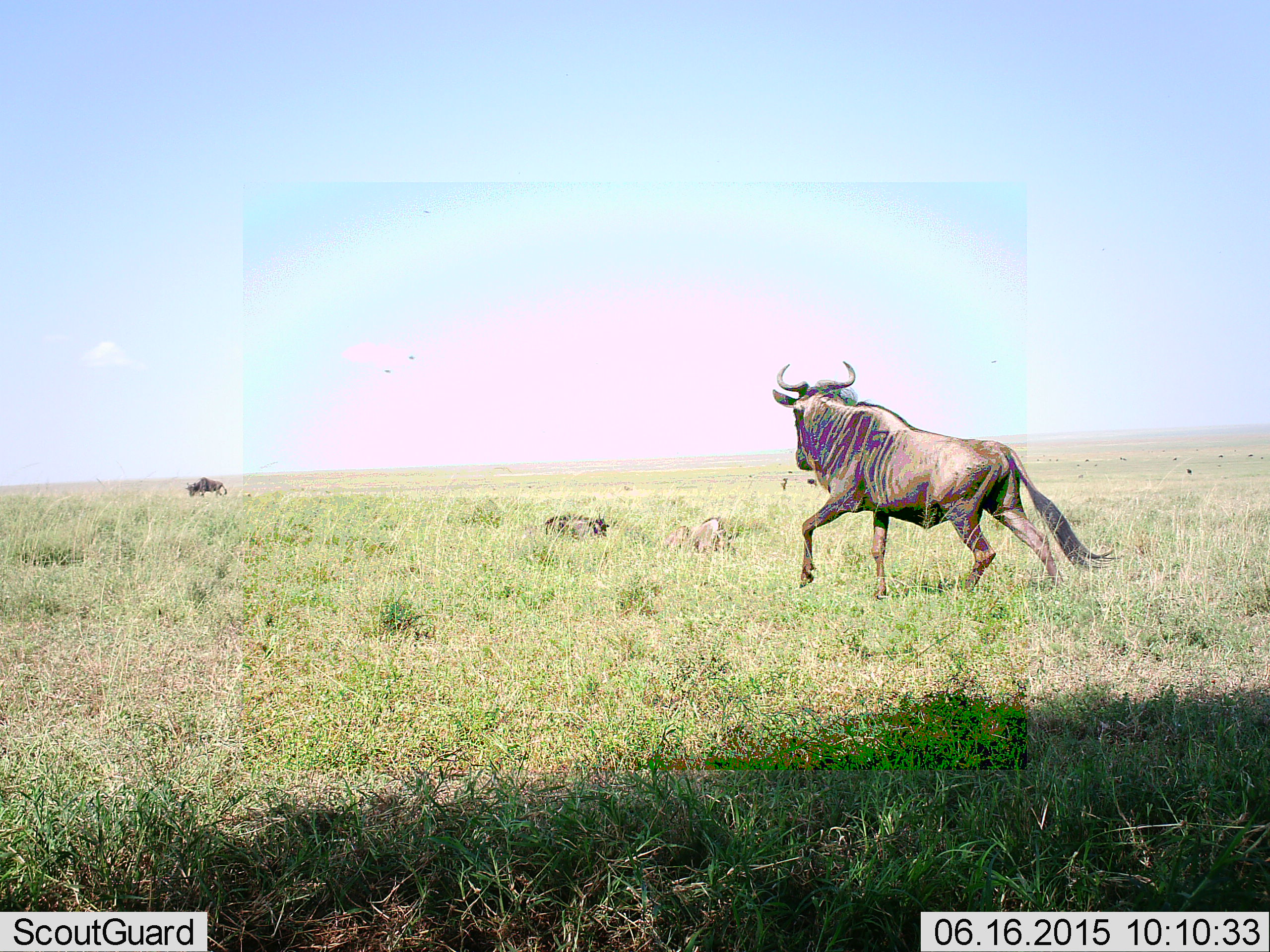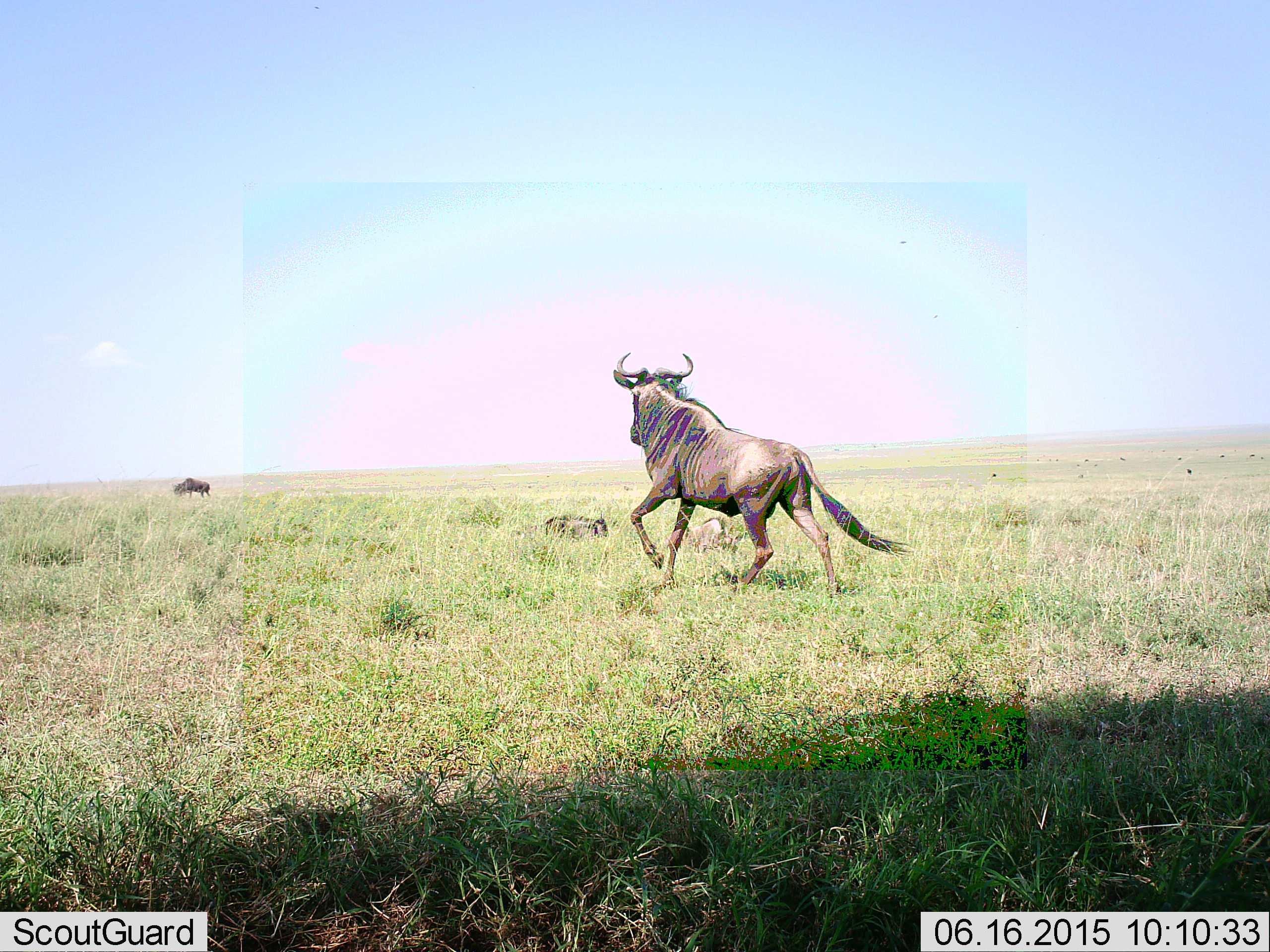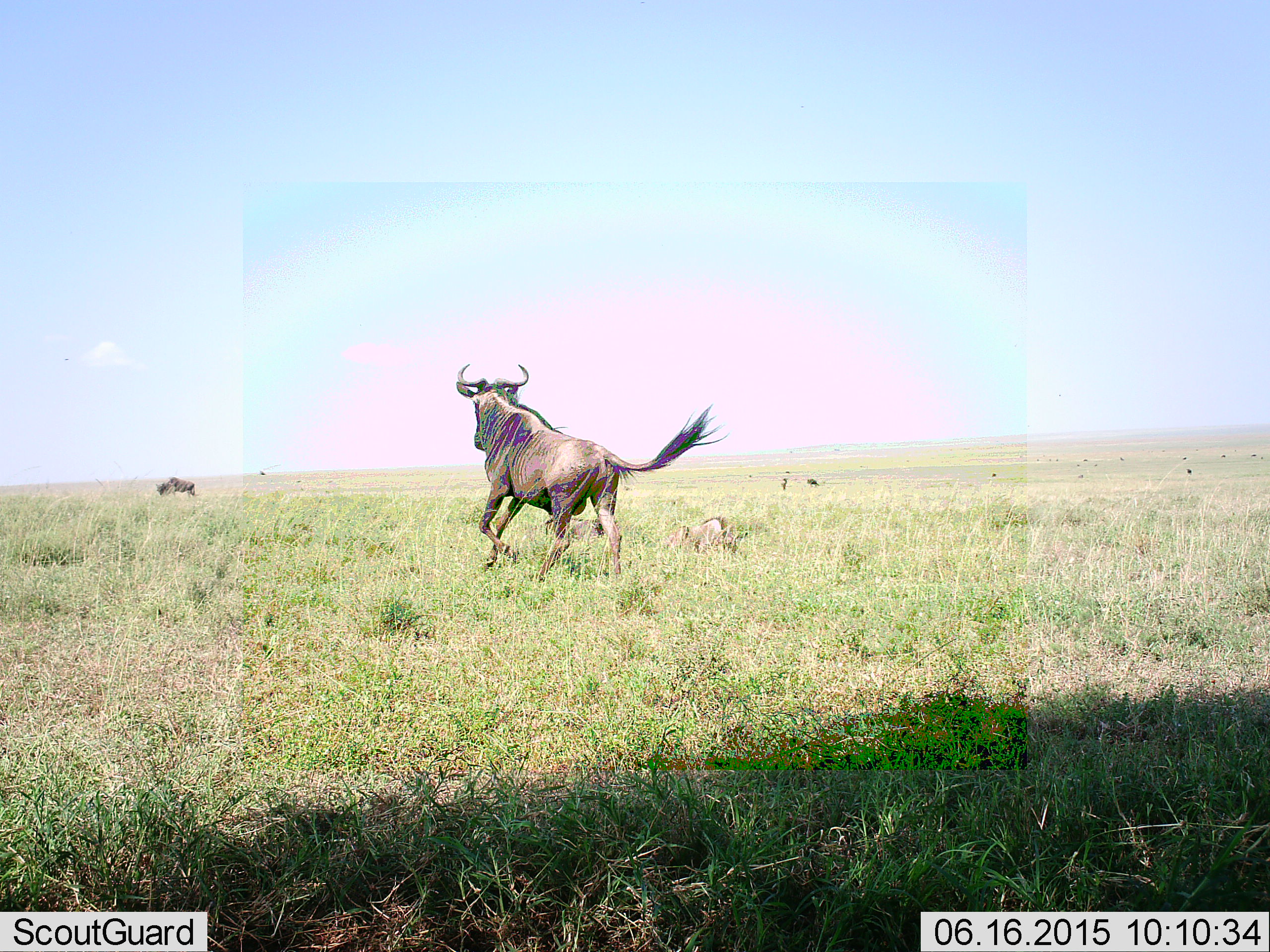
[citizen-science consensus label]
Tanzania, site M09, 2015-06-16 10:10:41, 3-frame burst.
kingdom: Animalia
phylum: Chordata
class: Mammalia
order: Artiodactyla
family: Bovidae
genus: Connochaetes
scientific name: Connochaetes taurinus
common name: blue wildebeest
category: wildebeest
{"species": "wildebeest (blue wildebeest) (Connochaetes taurinus)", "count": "4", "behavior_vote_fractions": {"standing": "18%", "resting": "64%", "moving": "100%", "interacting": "0%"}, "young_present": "0%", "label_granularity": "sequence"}